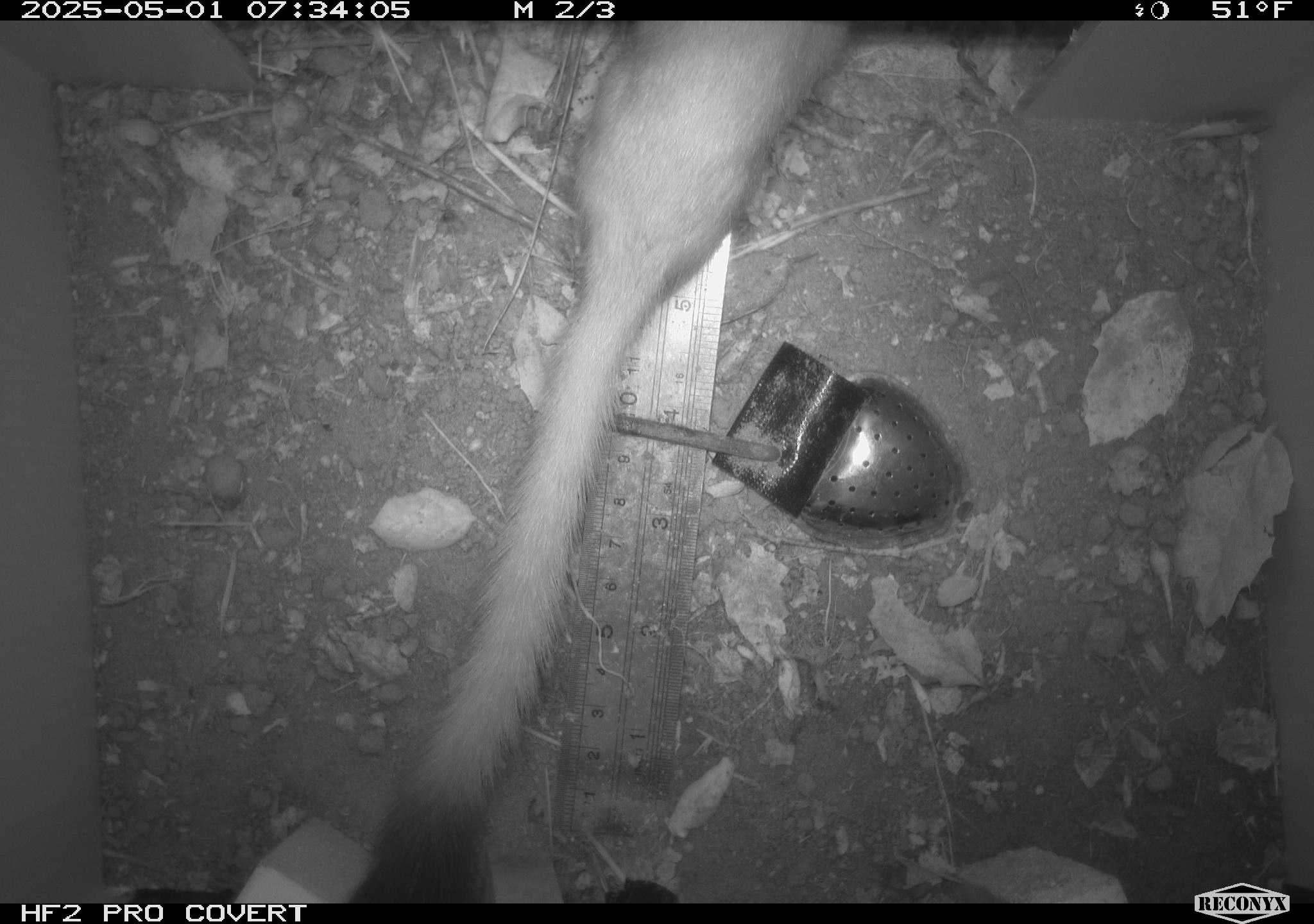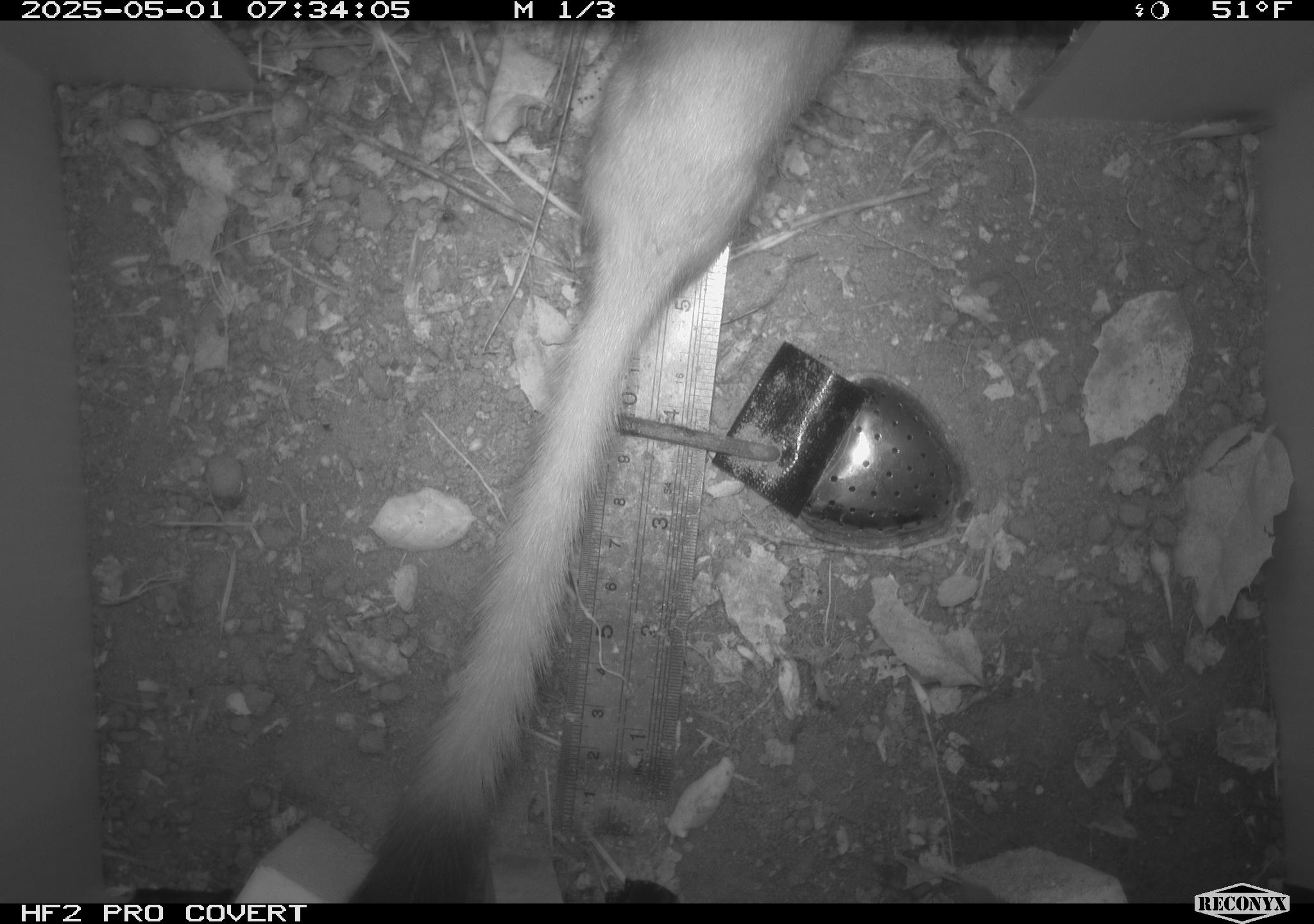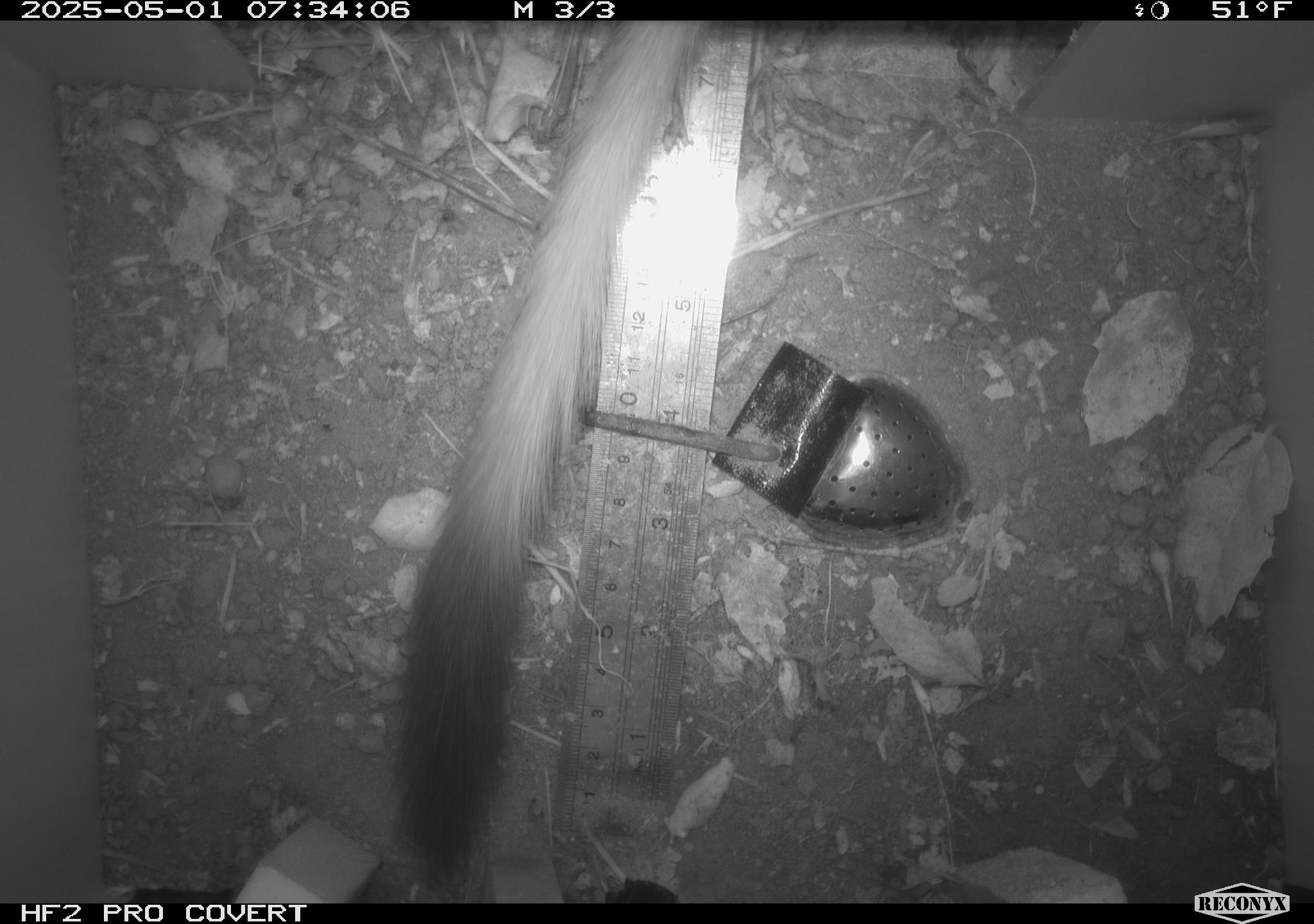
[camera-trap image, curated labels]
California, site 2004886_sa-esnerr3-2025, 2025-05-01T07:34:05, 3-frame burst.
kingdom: Animalia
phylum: Chordata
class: Mammalia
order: Carnivora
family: Mustelidae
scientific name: Mustelinae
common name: true weasels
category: mustelinae subfamily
Mustelinae subfamily (true weasels) (Mustelinae).